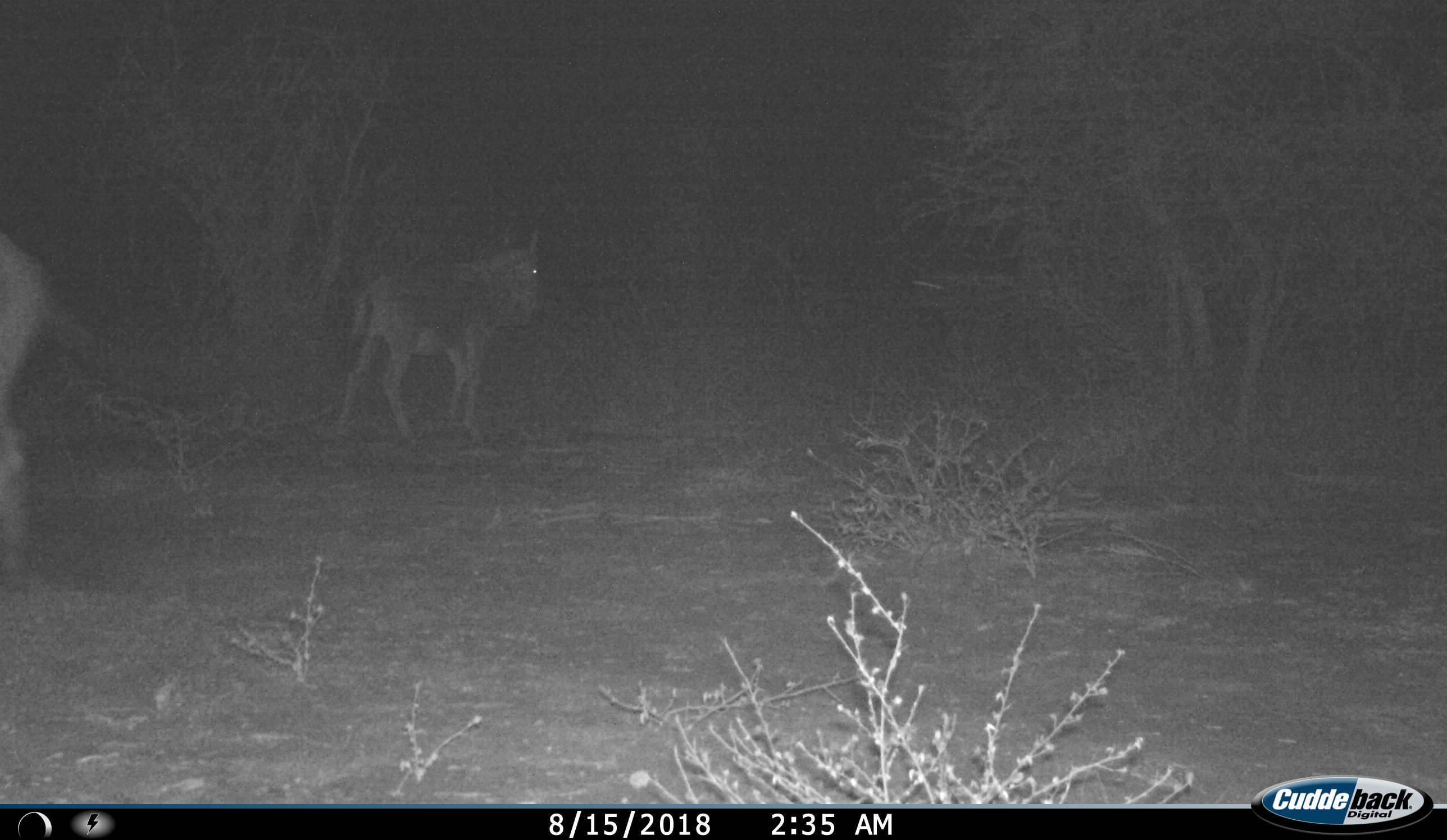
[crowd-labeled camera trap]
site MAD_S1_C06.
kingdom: Animalia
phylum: Chordata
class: Mammalia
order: Artiodactyla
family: Bovidae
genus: Connochaetes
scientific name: Connochaetes taurinus taurinus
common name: blue wildebeest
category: wildebeestblue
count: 2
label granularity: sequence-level